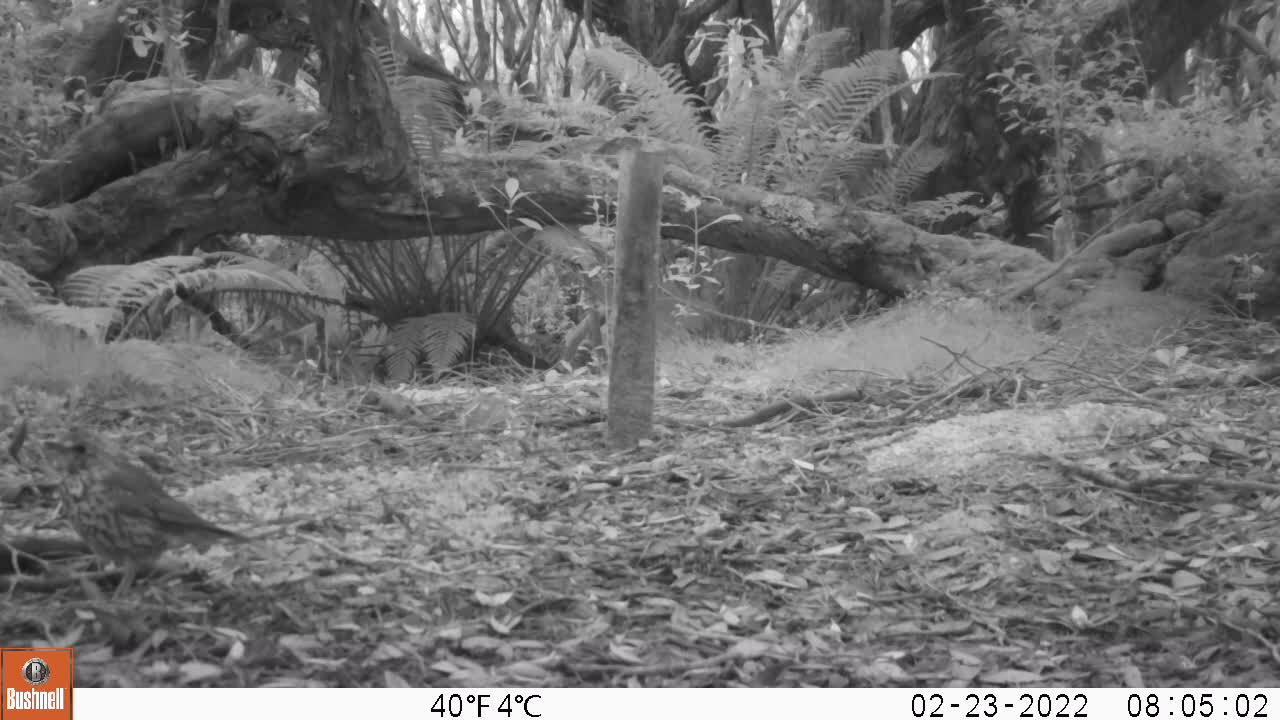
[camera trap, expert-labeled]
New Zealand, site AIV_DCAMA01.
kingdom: Animalia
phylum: Chordata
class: Aves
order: Passeriformes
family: Turdidae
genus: Turdus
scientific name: Turdus philomelos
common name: song thrush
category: thrush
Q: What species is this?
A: Thrush (song thrush) (Turdus philomelos).